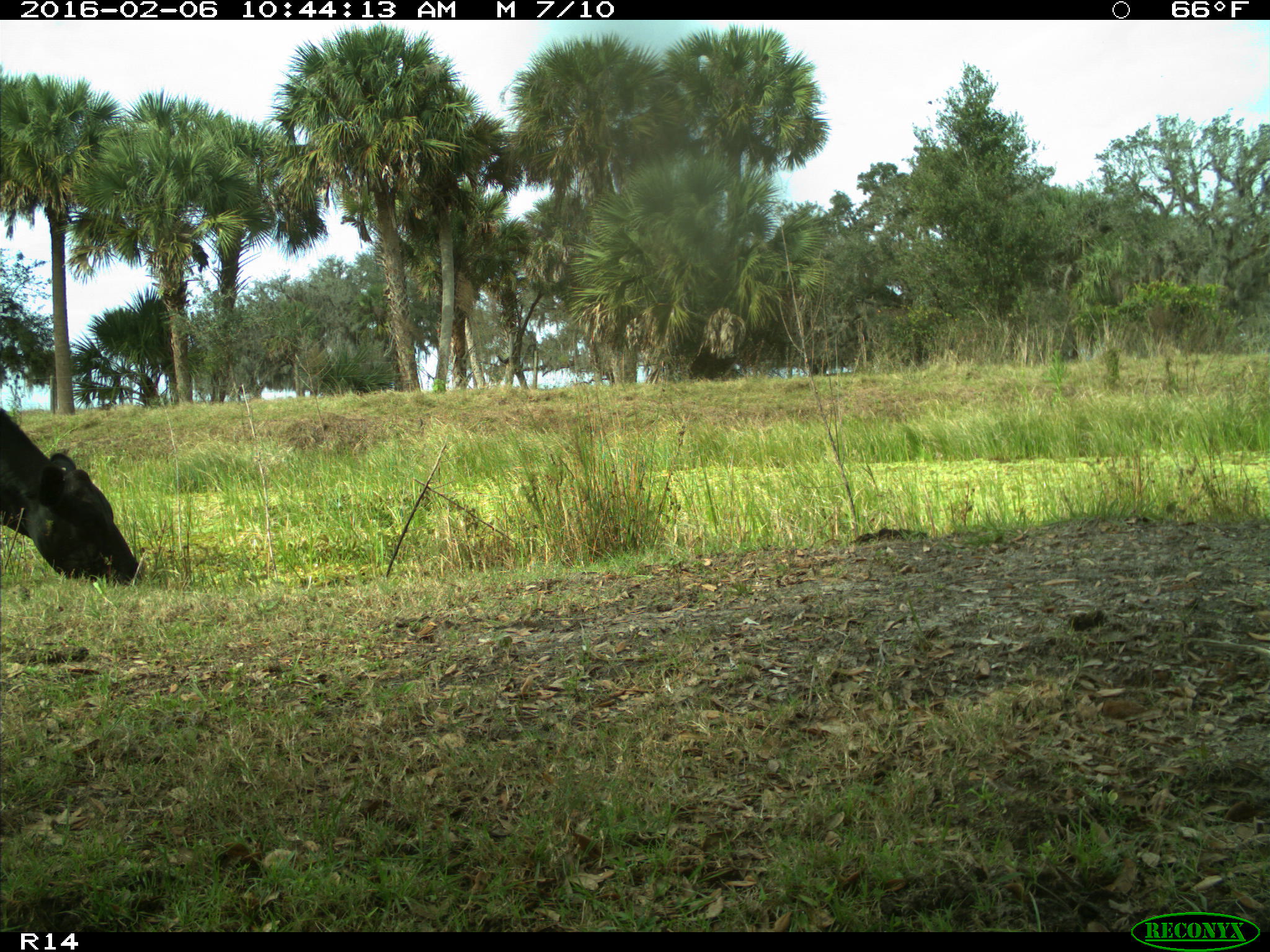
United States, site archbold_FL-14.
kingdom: Animalia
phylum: Chordata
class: Mammalia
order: Artiodactyla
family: Bovidae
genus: Bos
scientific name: Bos taurus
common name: domestic cow